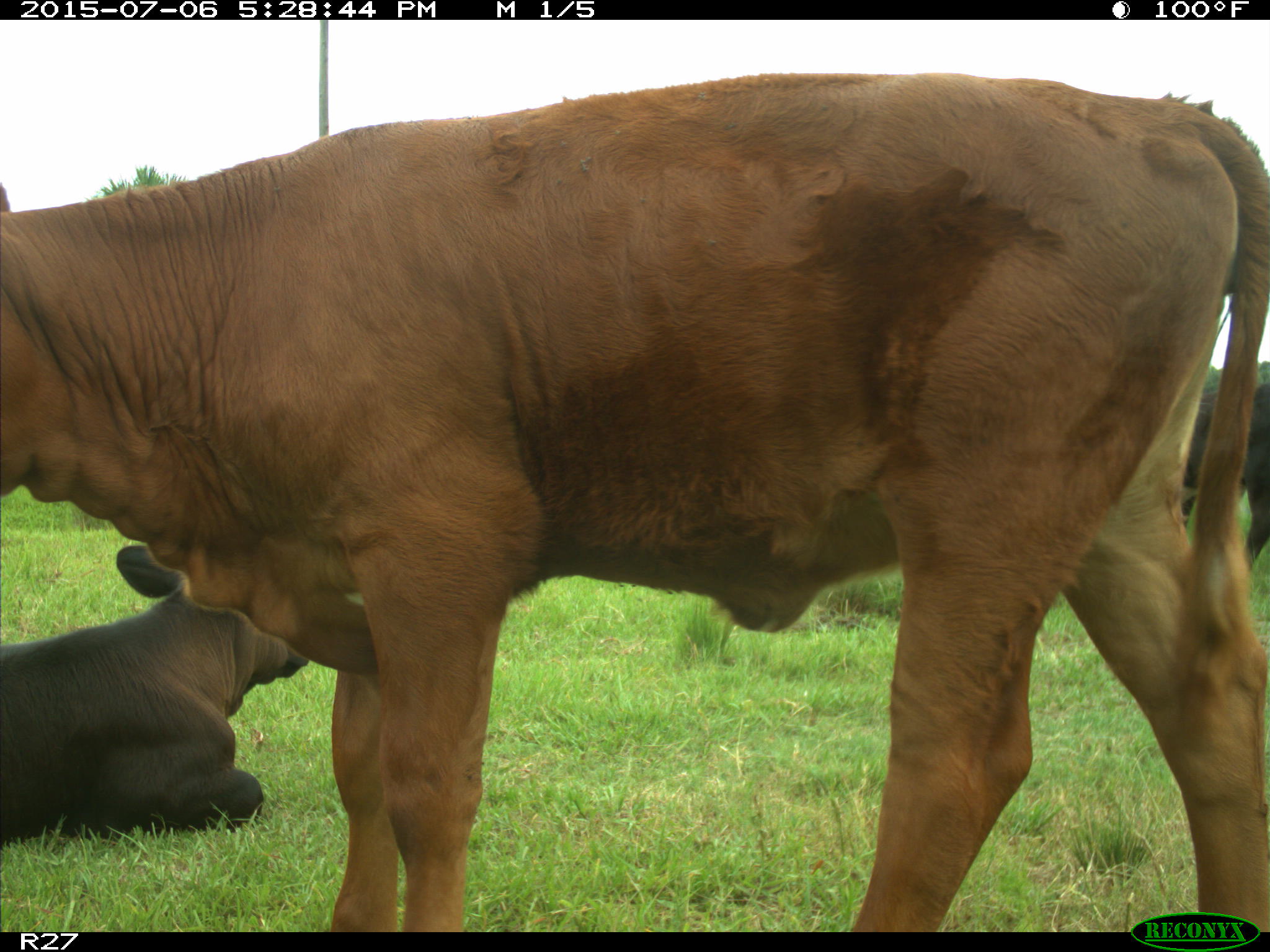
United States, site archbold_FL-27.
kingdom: Animalia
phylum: Chordata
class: Mammalia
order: Artiodactyla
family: Bovidae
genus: Bos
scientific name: Bos taurus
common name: domestic cow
Bos taurus (domestic cow).